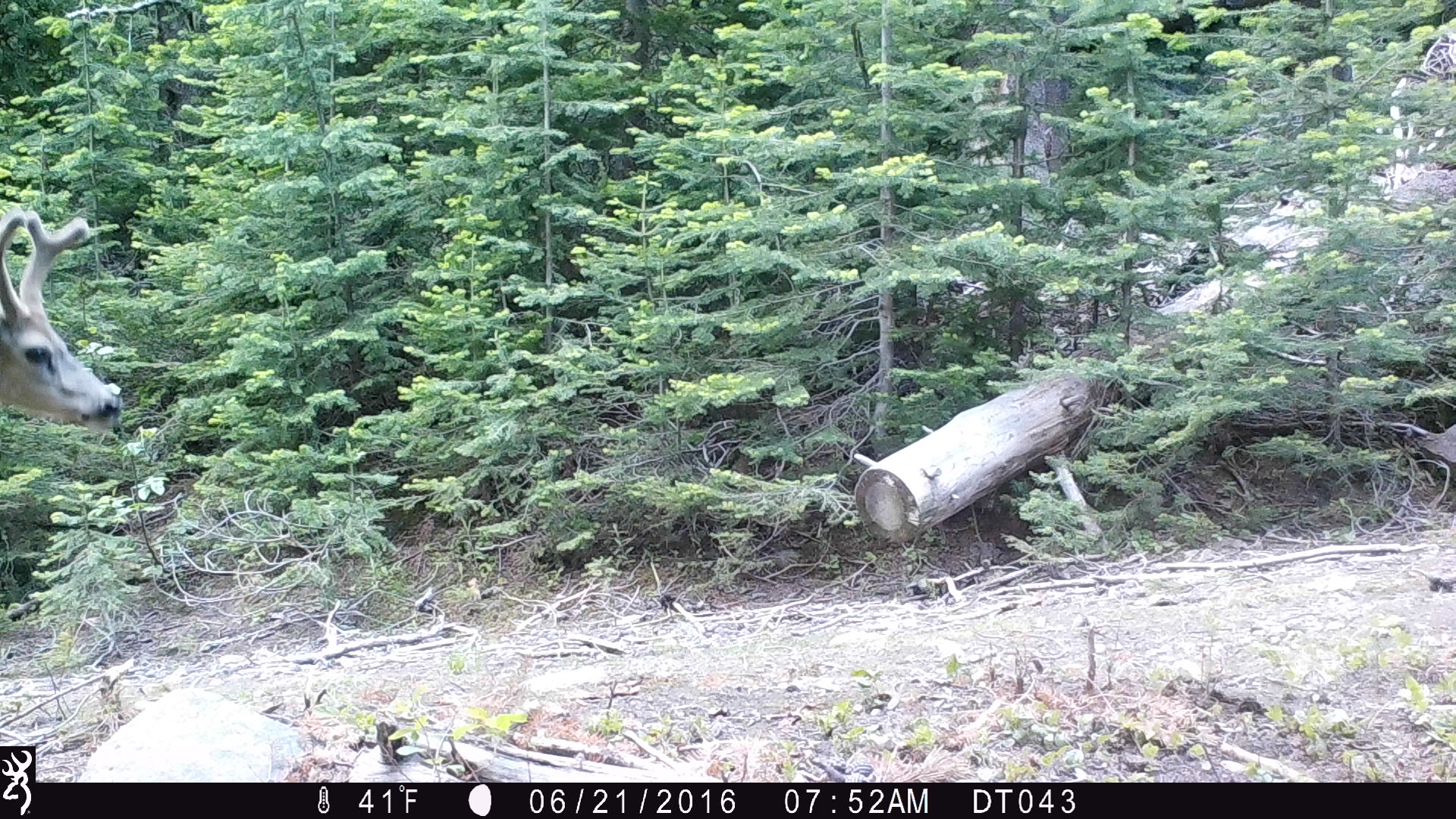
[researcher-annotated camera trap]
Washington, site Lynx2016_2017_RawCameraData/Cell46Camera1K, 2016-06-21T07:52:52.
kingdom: Animalia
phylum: Chordata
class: Mammalia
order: Artiodactyla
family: Cervidae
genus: Odocoileus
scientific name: Odocoileus hemionus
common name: mule deer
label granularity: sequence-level